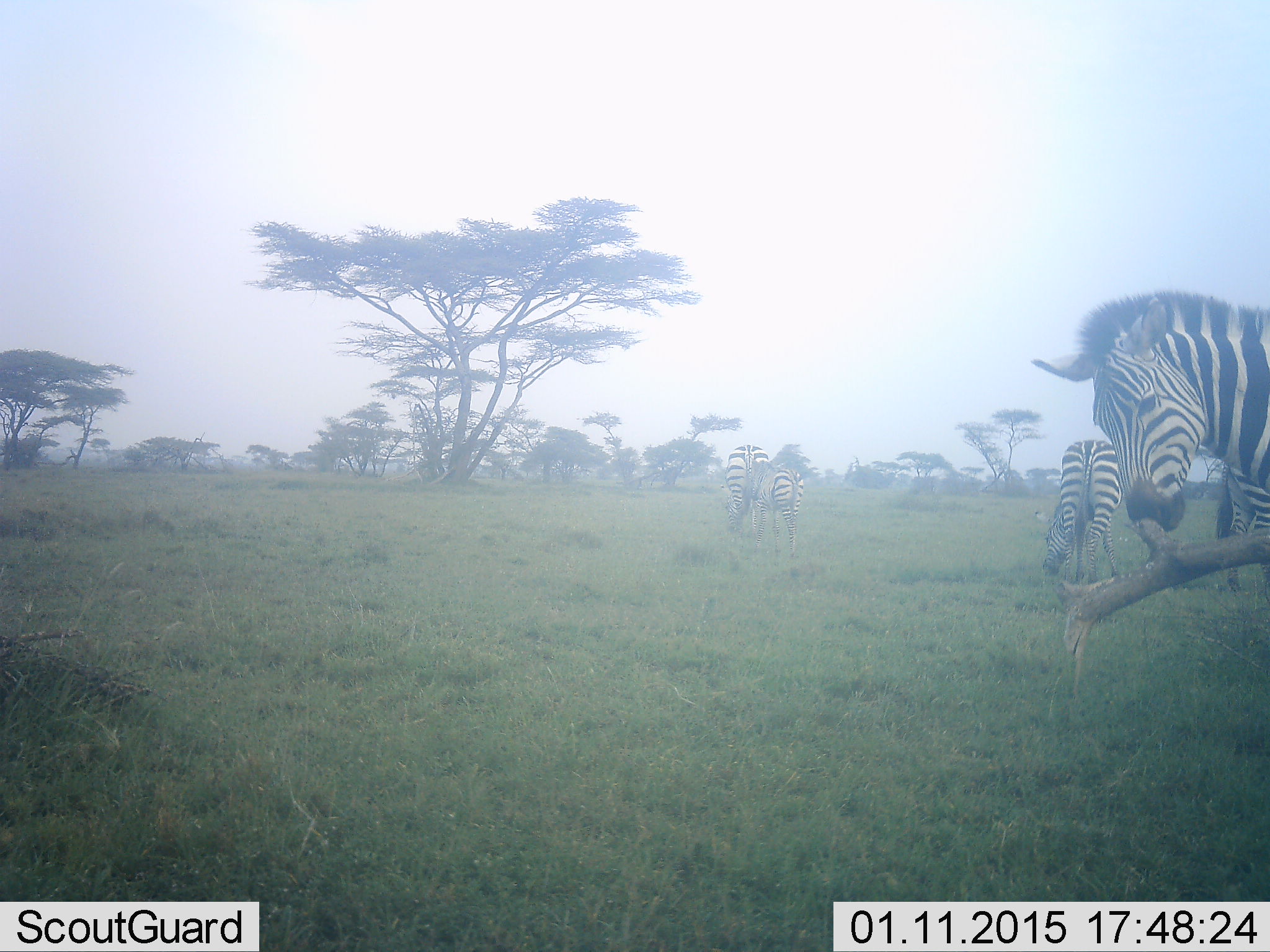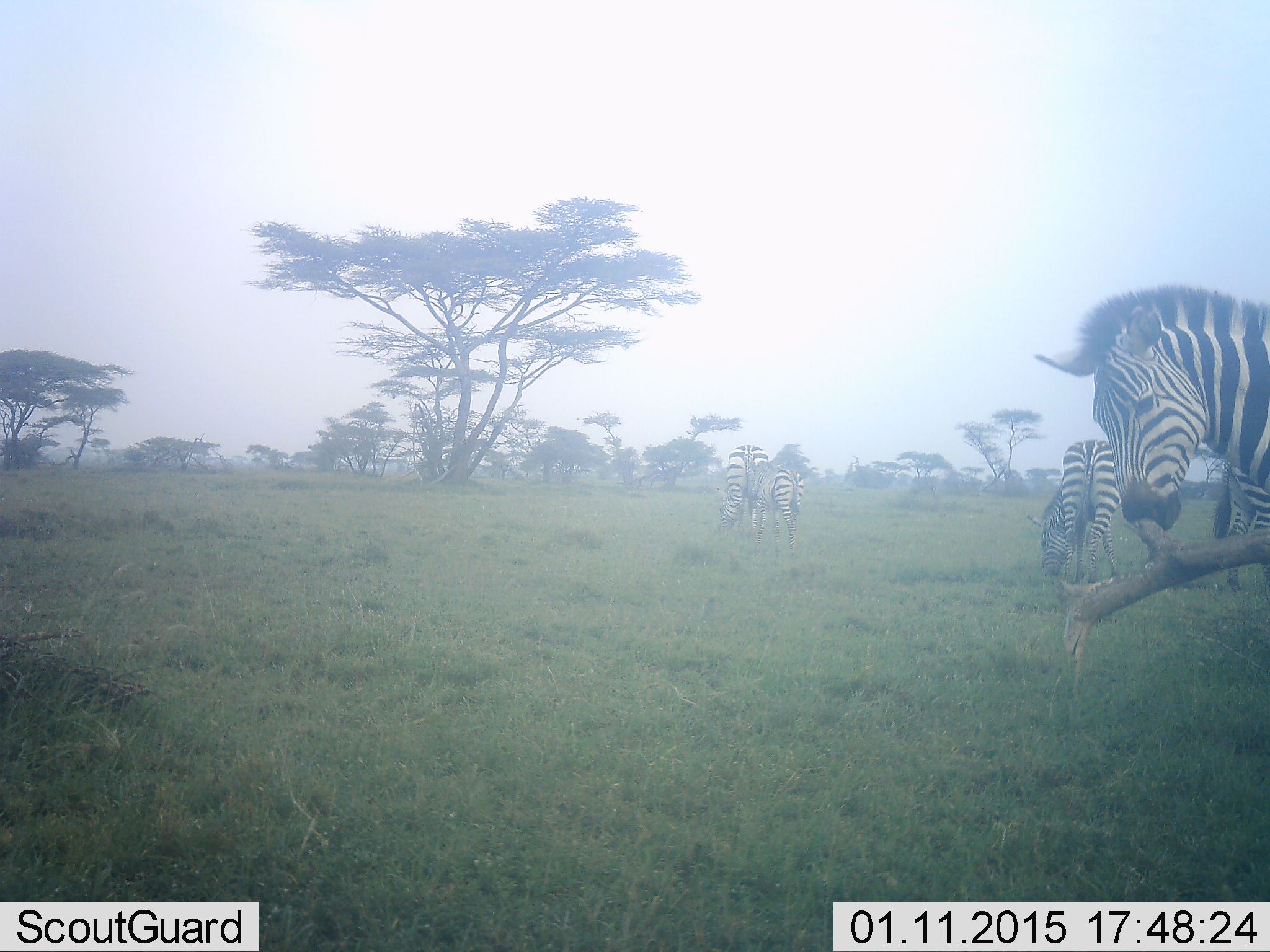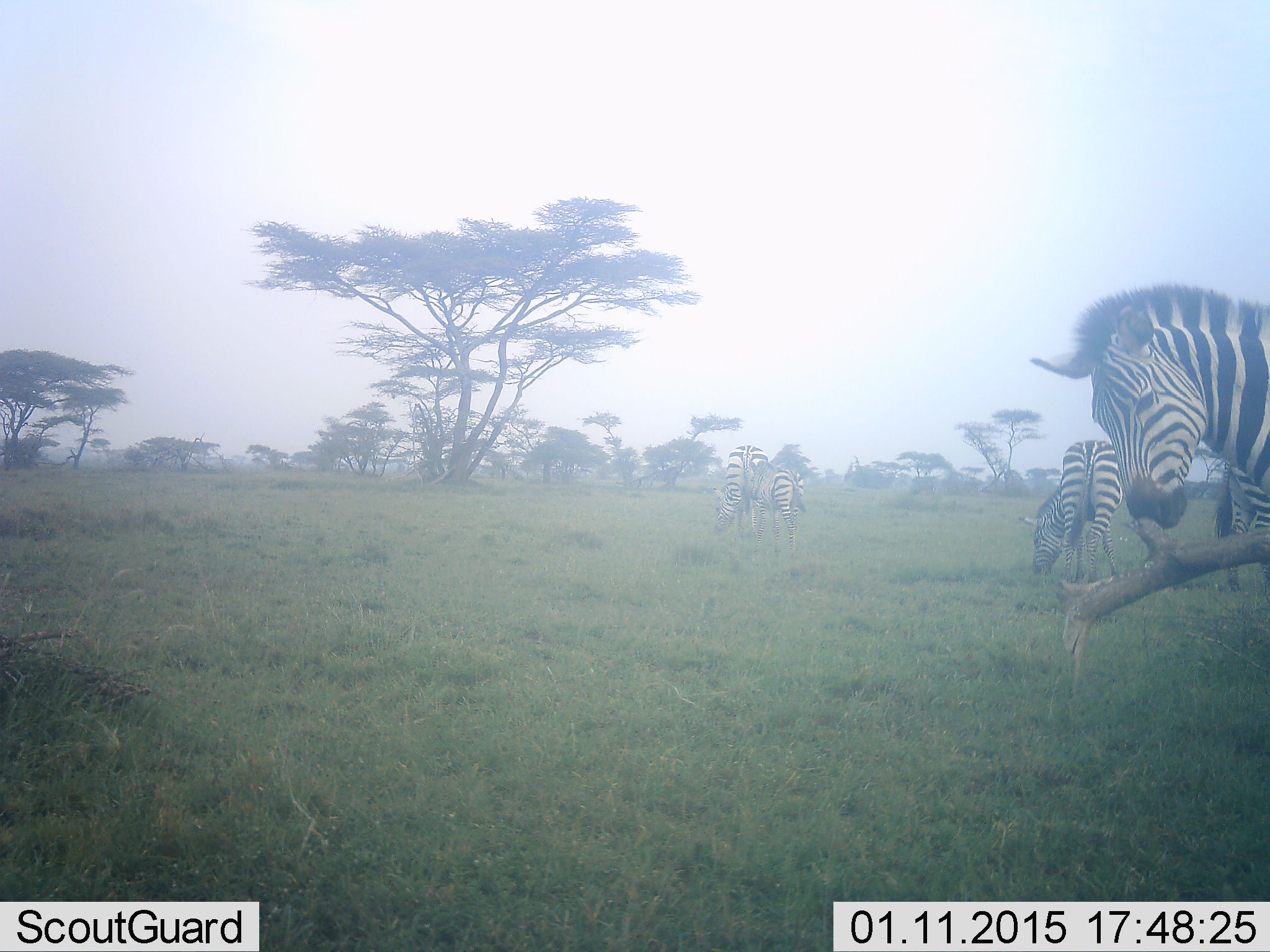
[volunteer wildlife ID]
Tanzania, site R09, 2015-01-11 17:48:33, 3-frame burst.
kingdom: Animalia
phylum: Chordata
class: Mammalia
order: Perissodactyla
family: Equidae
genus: Equus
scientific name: Equus quagga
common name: plains zebra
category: zebra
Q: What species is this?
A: Zebra (plains zebra) (Equus quagga).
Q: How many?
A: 4.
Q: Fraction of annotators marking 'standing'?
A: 80%.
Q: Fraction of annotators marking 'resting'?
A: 0%.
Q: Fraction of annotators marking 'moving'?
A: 0%.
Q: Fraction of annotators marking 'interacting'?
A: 10%.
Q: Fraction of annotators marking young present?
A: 0%.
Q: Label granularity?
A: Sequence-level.